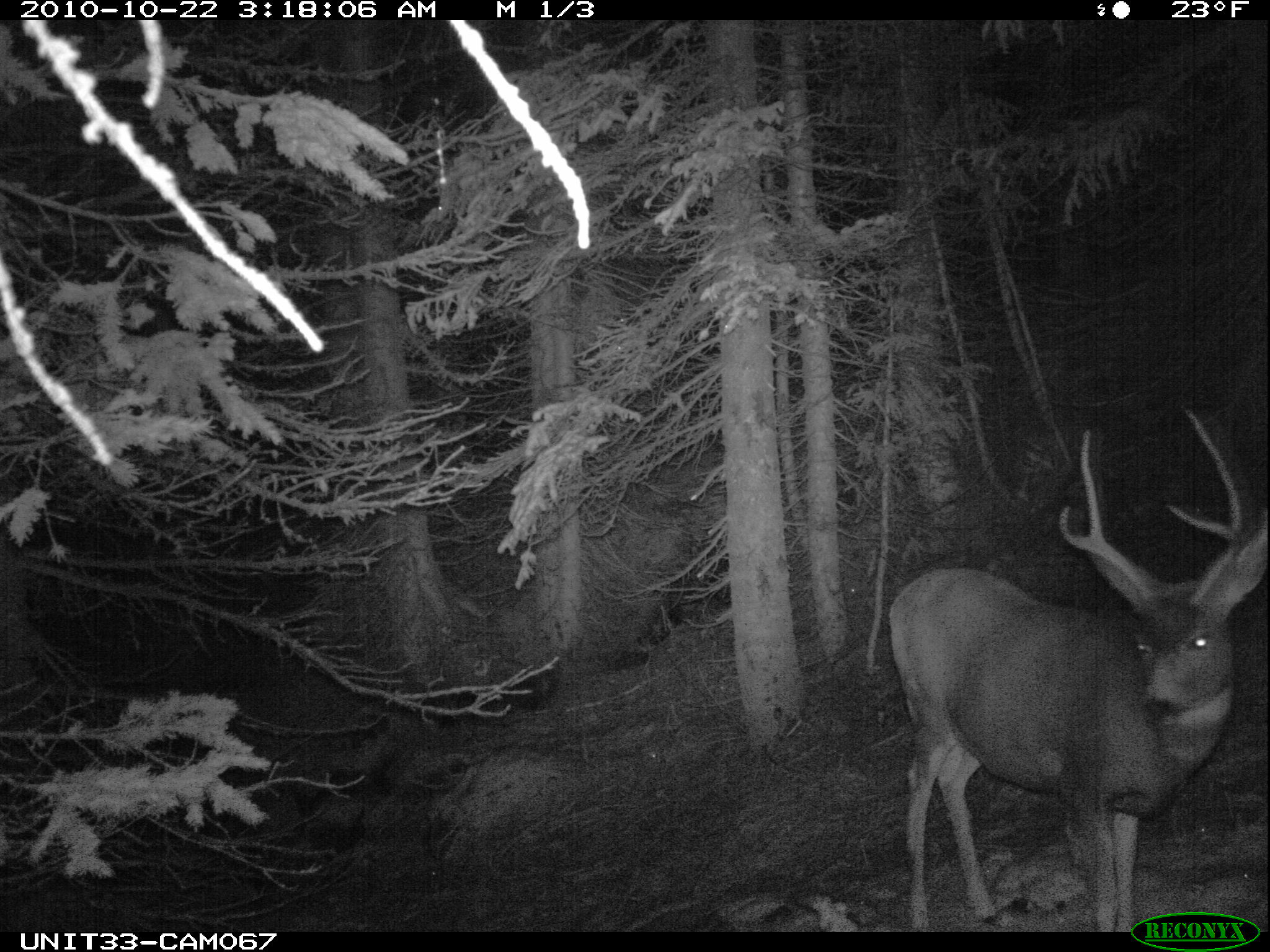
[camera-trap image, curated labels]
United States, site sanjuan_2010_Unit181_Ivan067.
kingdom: Animalia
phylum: Chordata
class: Mammalia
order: Artiodactyla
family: Cervidae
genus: Odocoileus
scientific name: Odocoileus hemionus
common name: mule deer